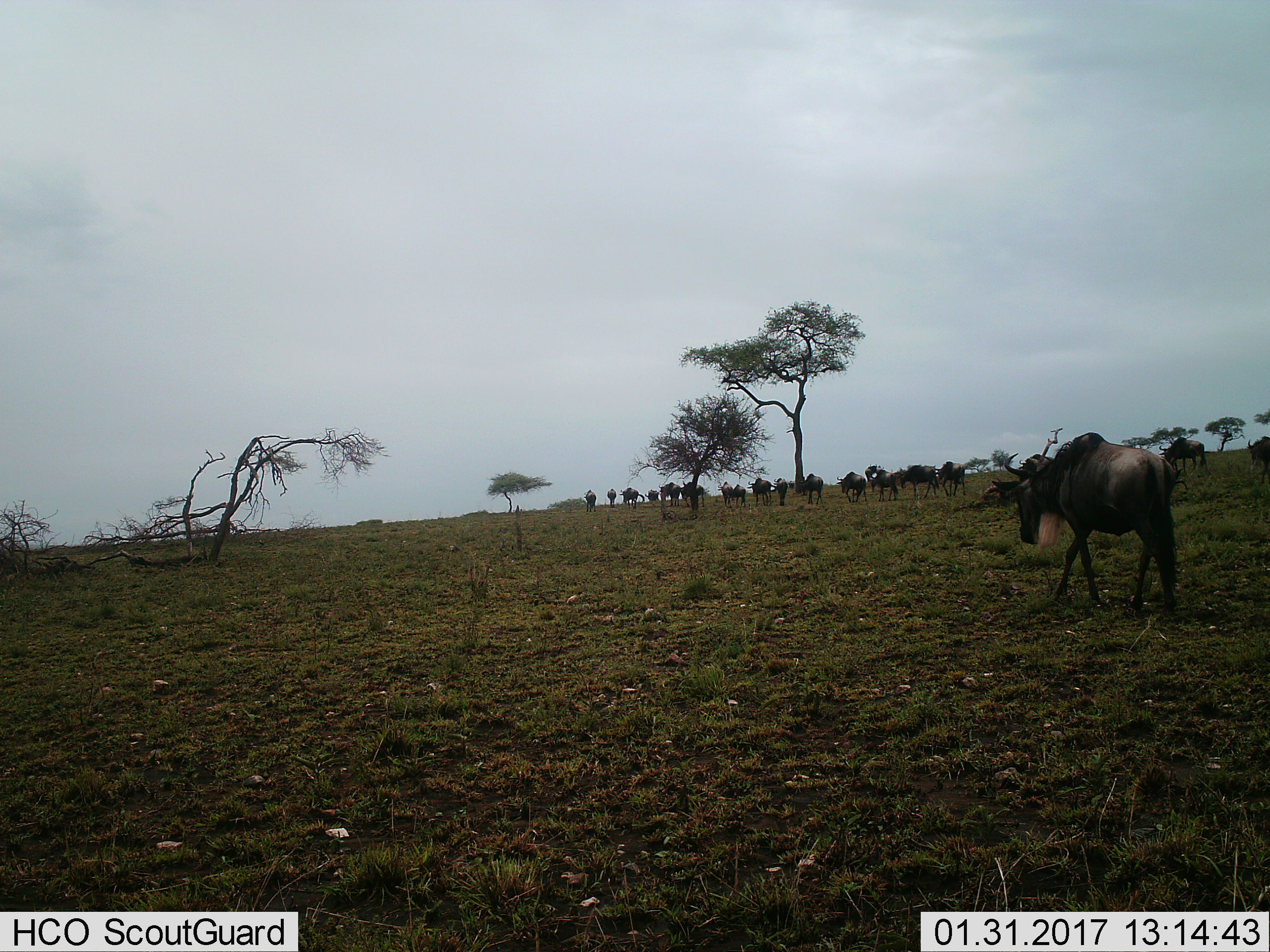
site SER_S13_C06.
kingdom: Animalia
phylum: Chordata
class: Mammalia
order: Artiodactyla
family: Bovidae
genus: Connochaetes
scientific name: Connochaetes taurinus taurinus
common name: blue wildebeest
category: wildebeestblue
Wildebeestblue (blue wildebeest) (Connochaetes taurinus taurinus), count 11-50. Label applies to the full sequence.